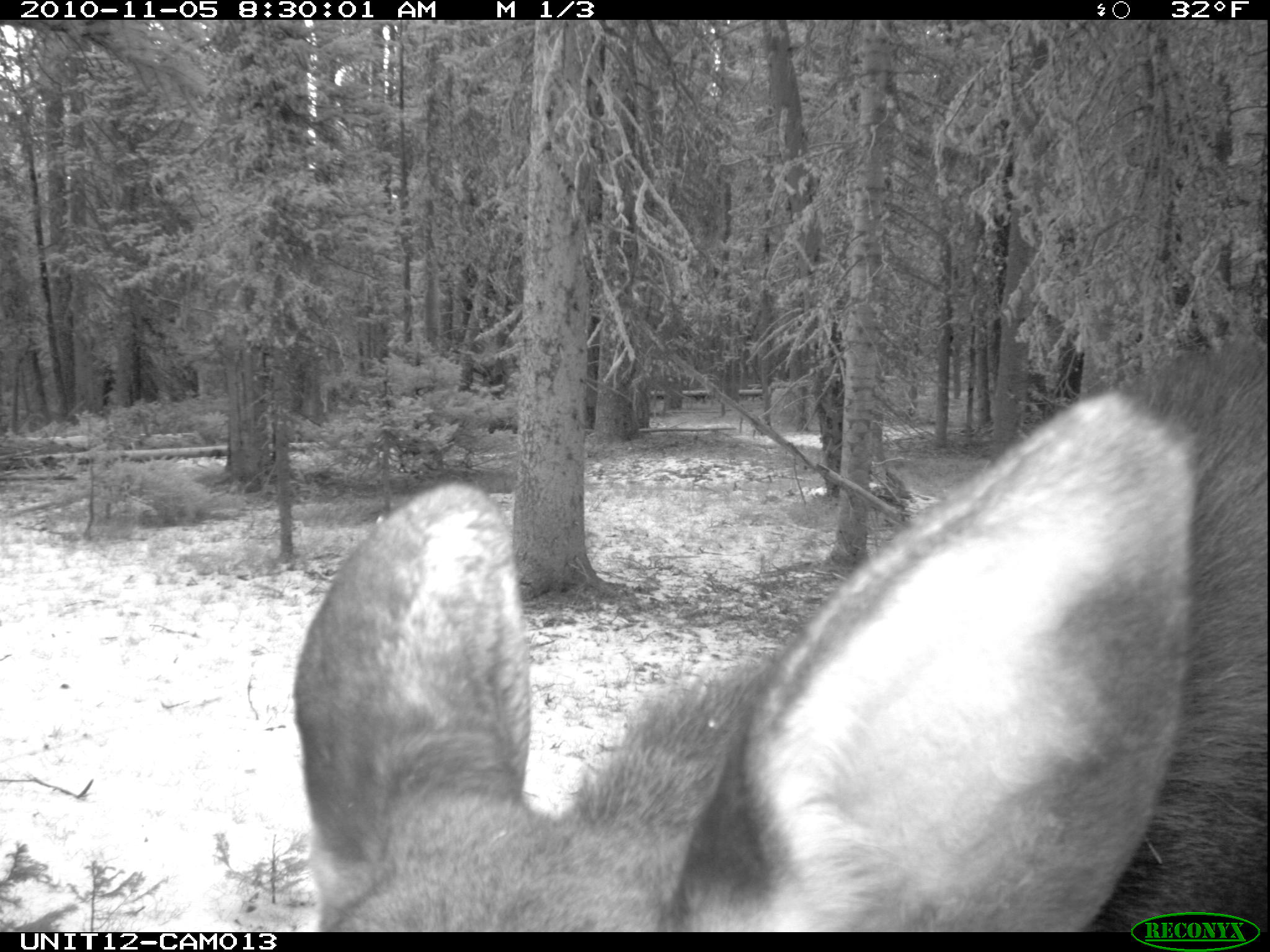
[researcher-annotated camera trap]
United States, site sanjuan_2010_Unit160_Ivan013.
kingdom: Animalia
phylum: Chordata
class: Mammalia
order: Artiodactyla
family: Cervidae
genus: Alces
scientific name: Alces alces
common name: moose